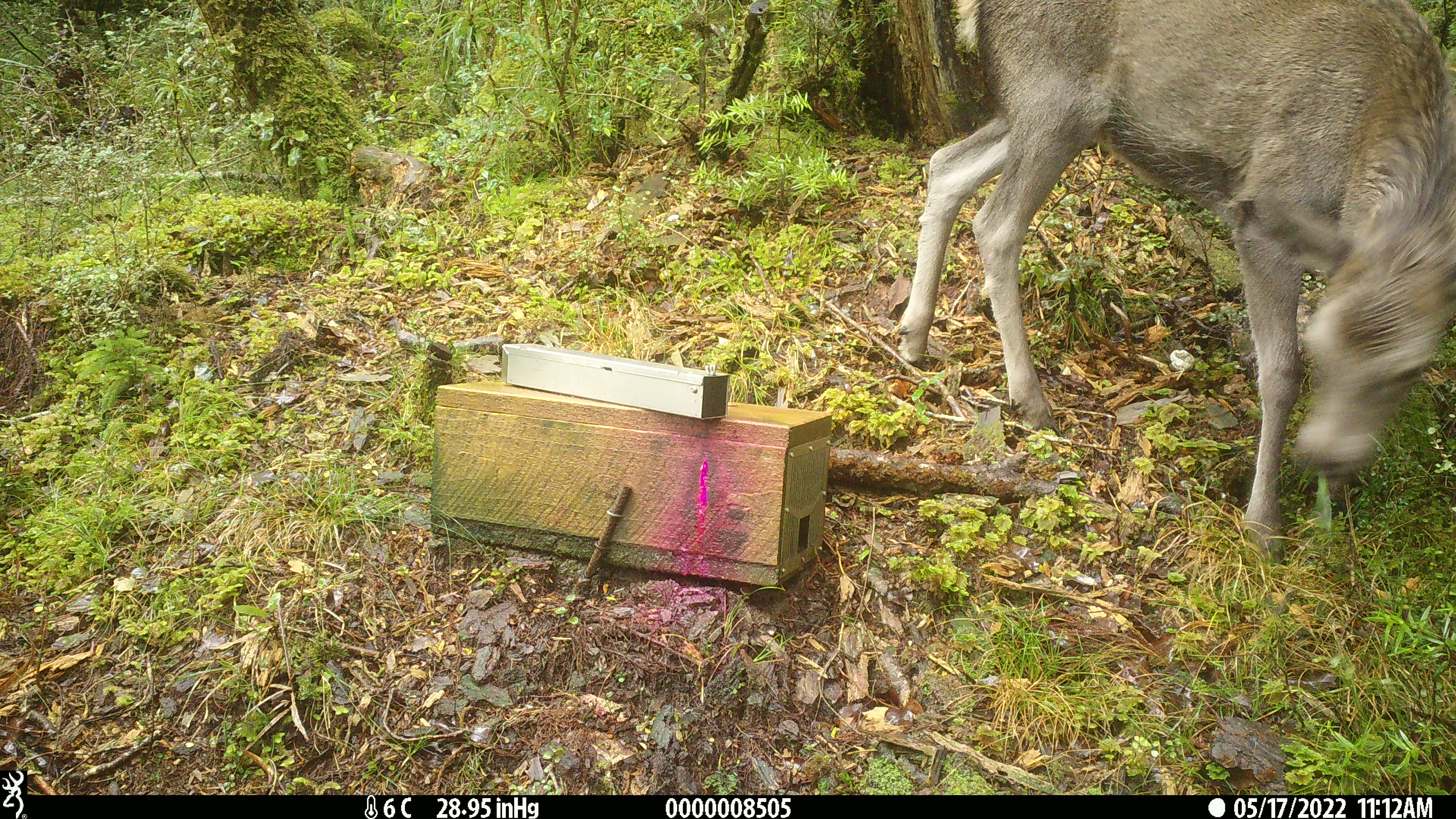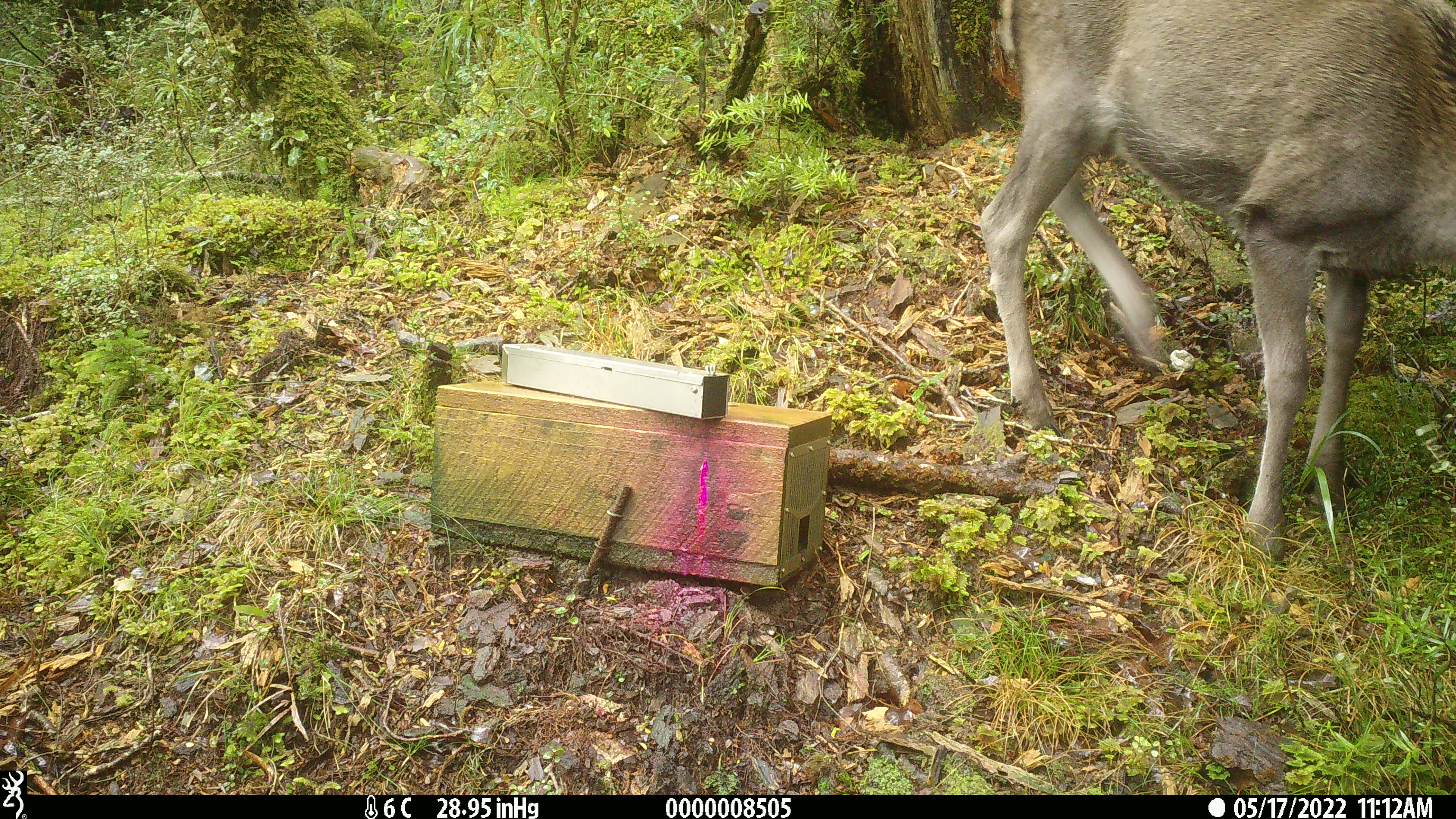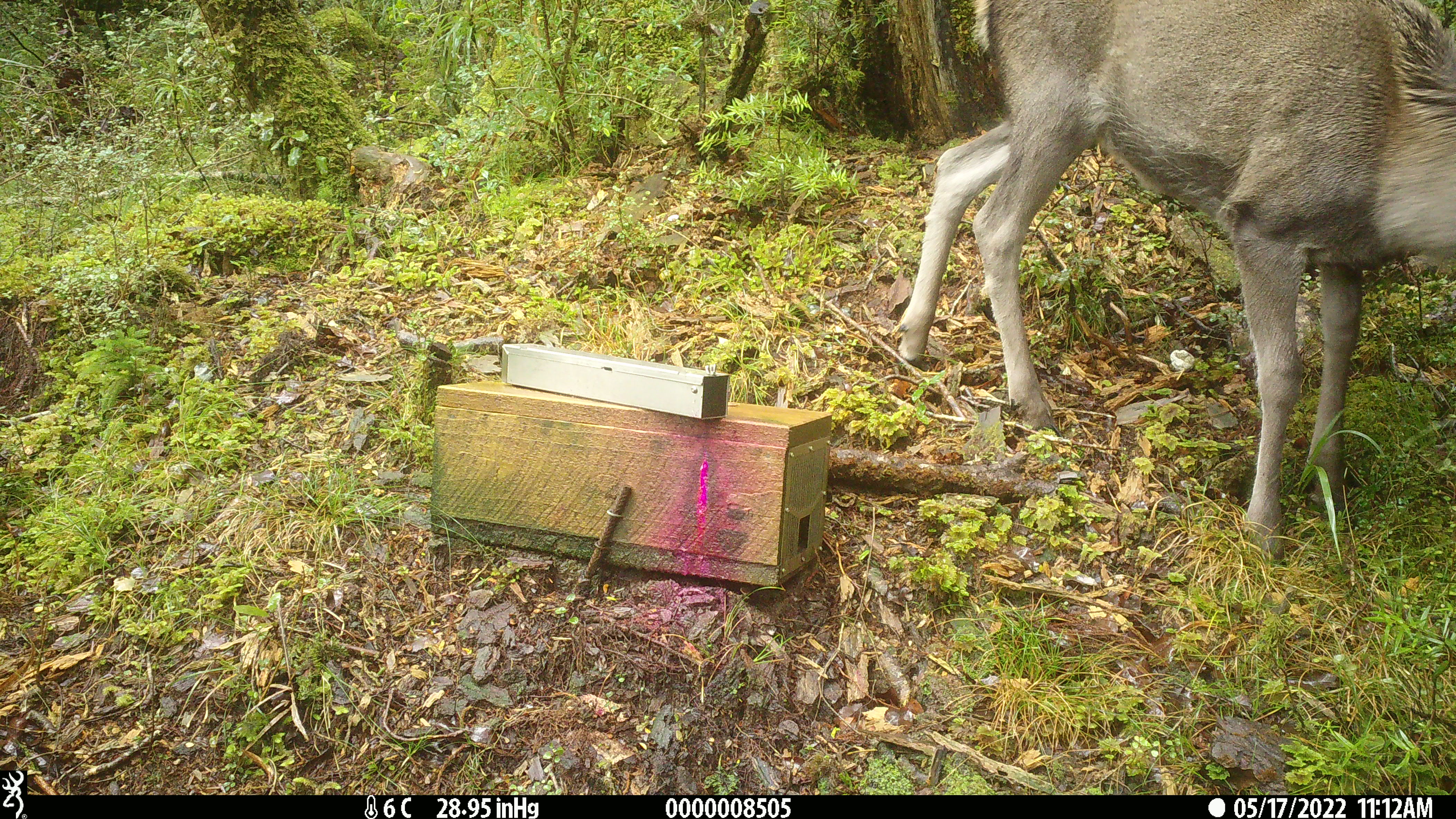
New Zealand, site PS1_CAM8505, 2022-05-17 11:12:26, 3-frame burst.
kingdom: Animalia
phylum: Chordata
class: Mammalia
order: Artiodactyla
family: Cervidae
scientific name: Cervidae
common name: deer